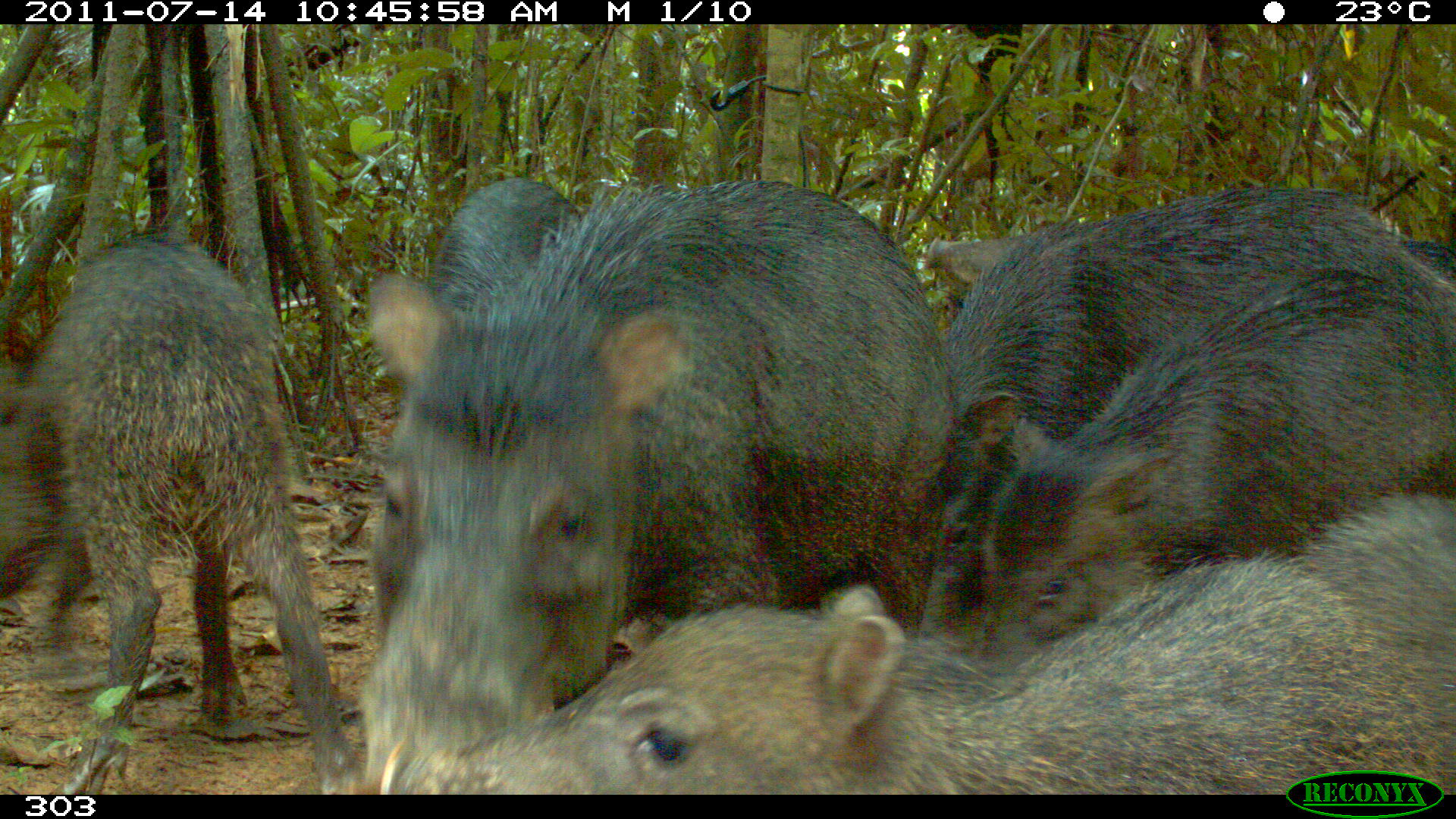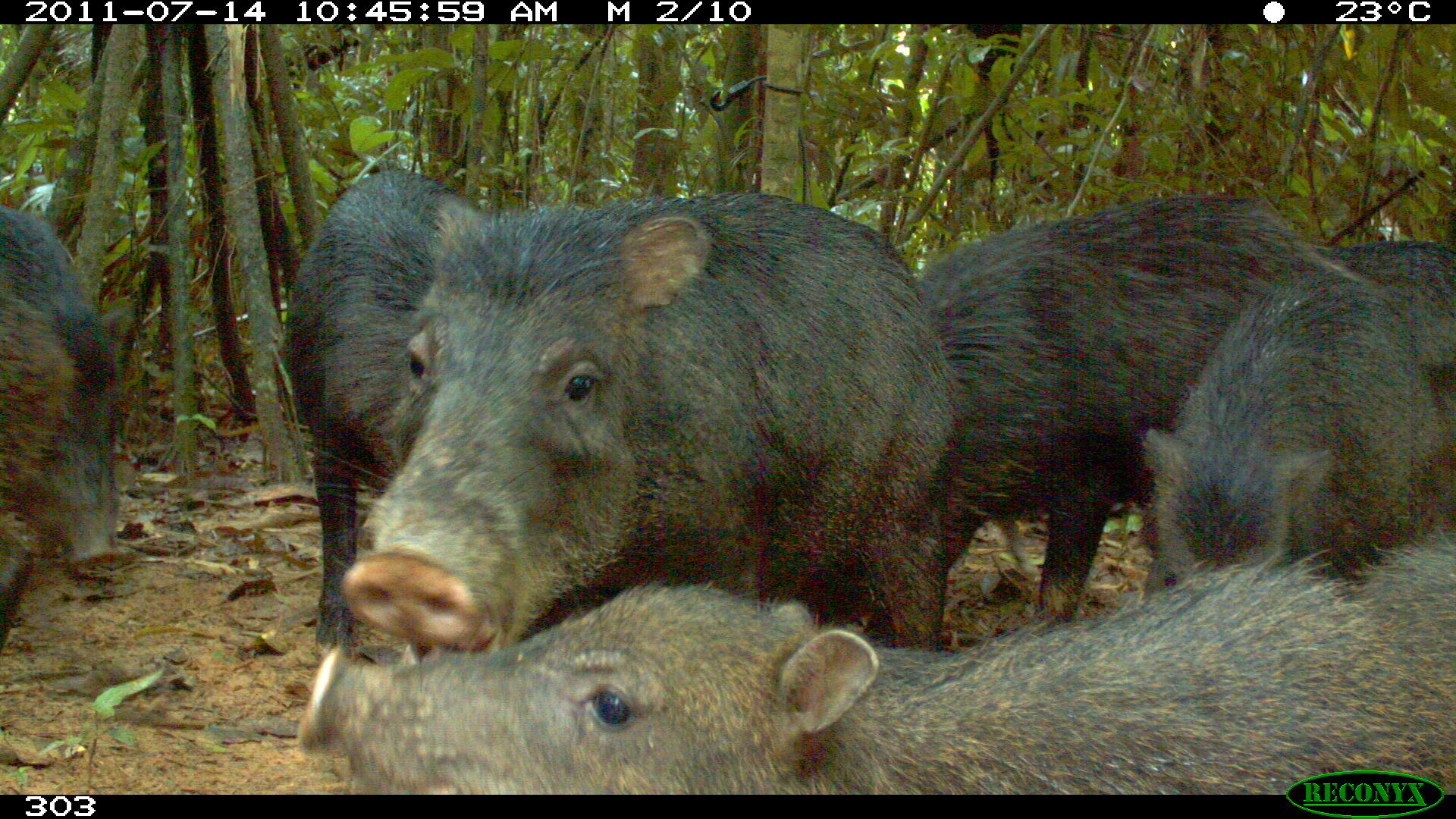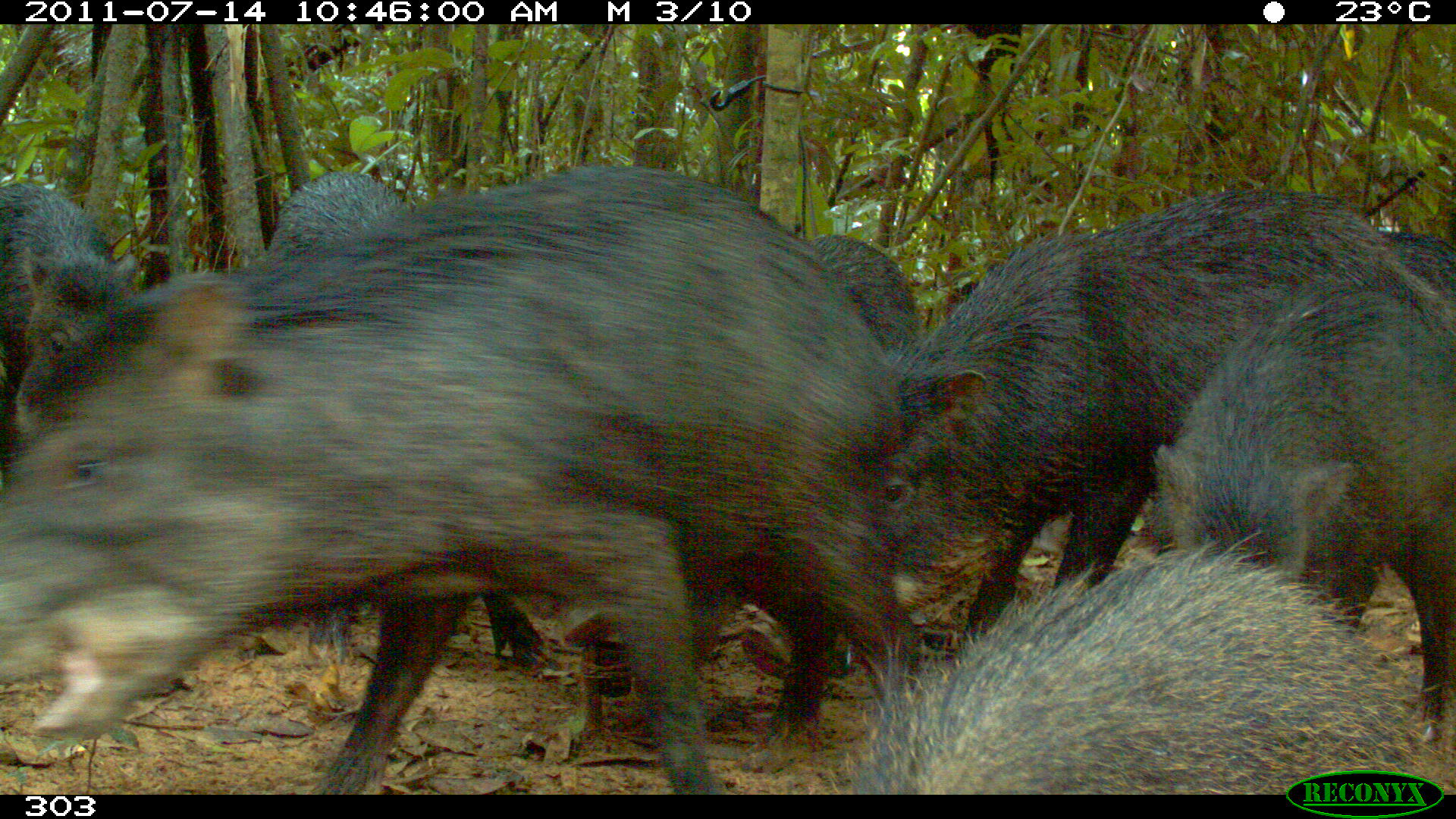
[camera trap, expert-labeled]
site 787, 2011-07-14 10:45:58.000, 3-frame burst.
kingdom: Animalia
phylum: Chordata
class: Mammalia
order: Artiodactyla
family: Tayassuidae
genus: Tayassu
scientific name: Tayassu pecari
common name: white-lipped peccary